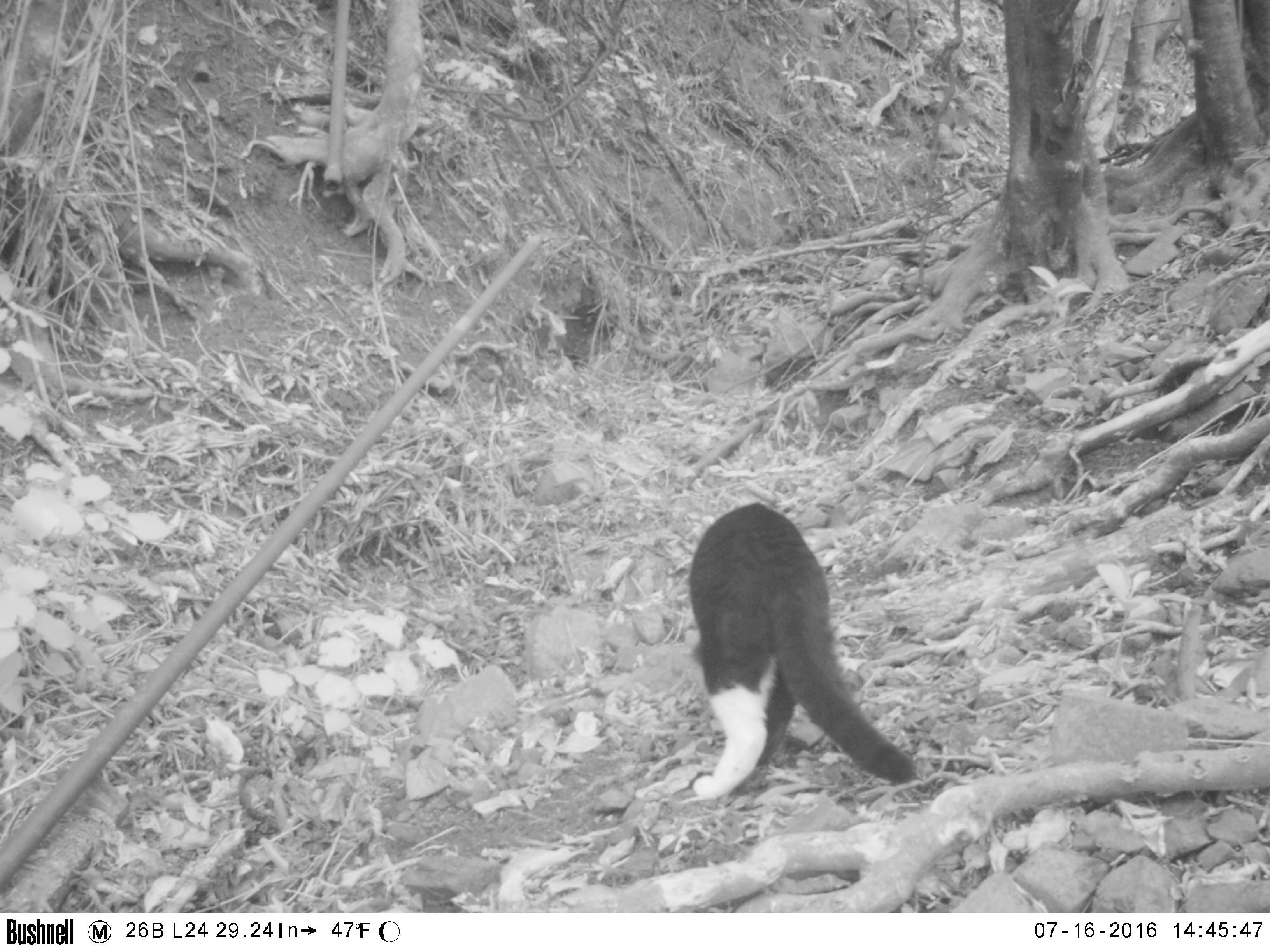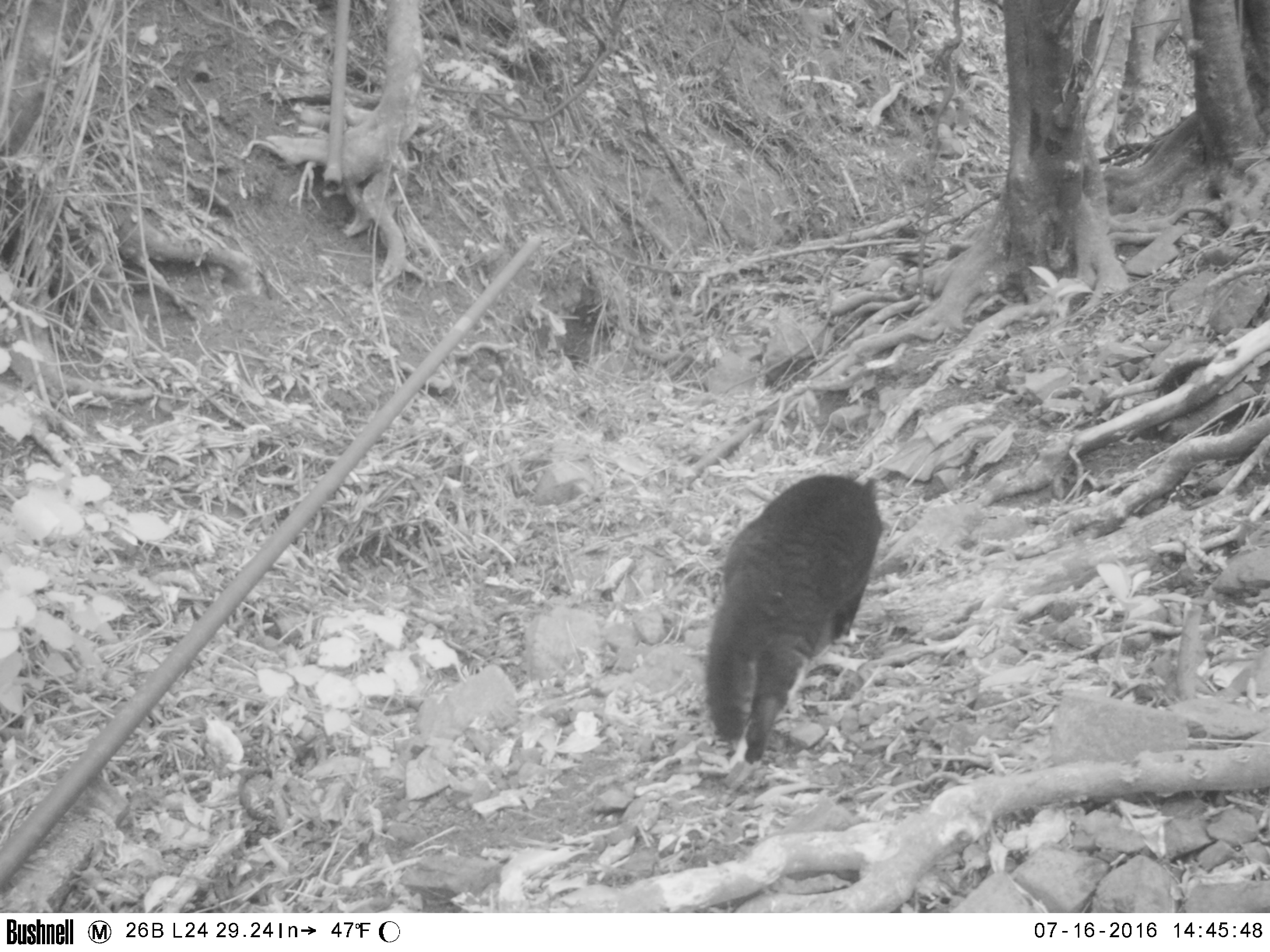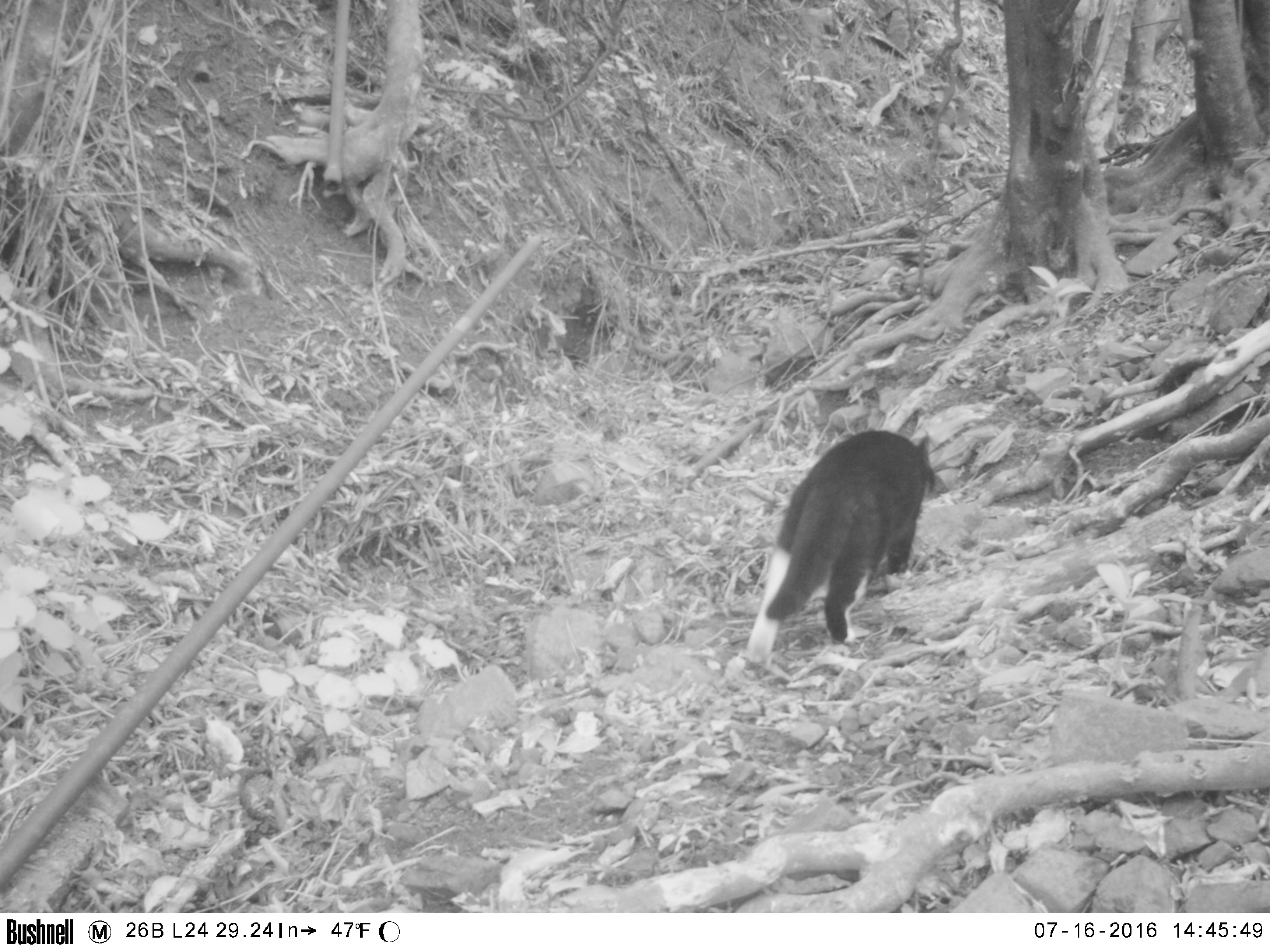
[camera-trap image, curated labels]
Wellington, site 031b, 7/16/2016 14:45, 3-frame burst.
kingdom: Animalia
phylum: Chordata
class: Mammalia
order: Carnivora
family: Felidae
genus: Felis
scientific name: Felis catus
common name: cat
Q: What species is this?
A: Cat (Felis catus).